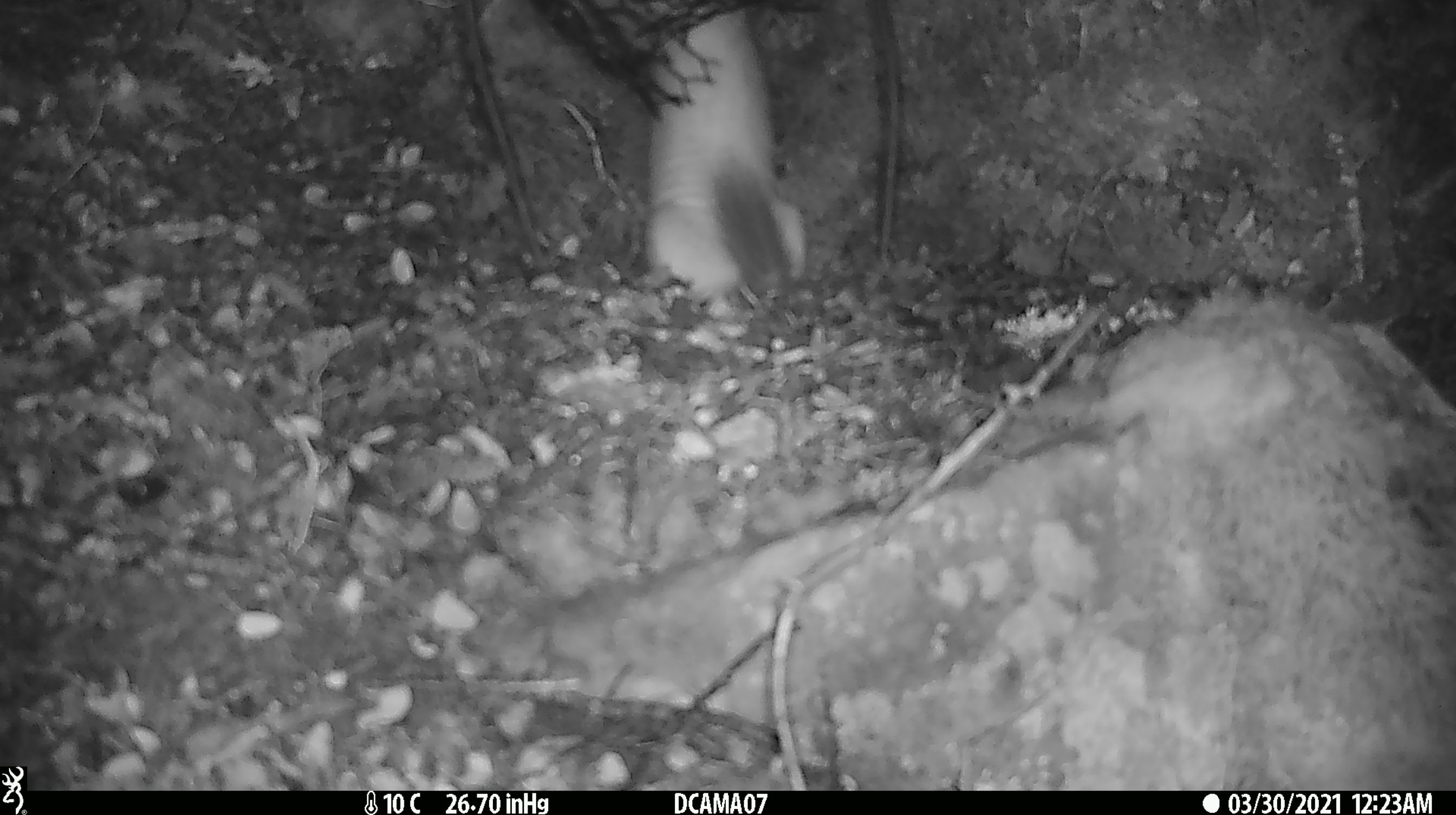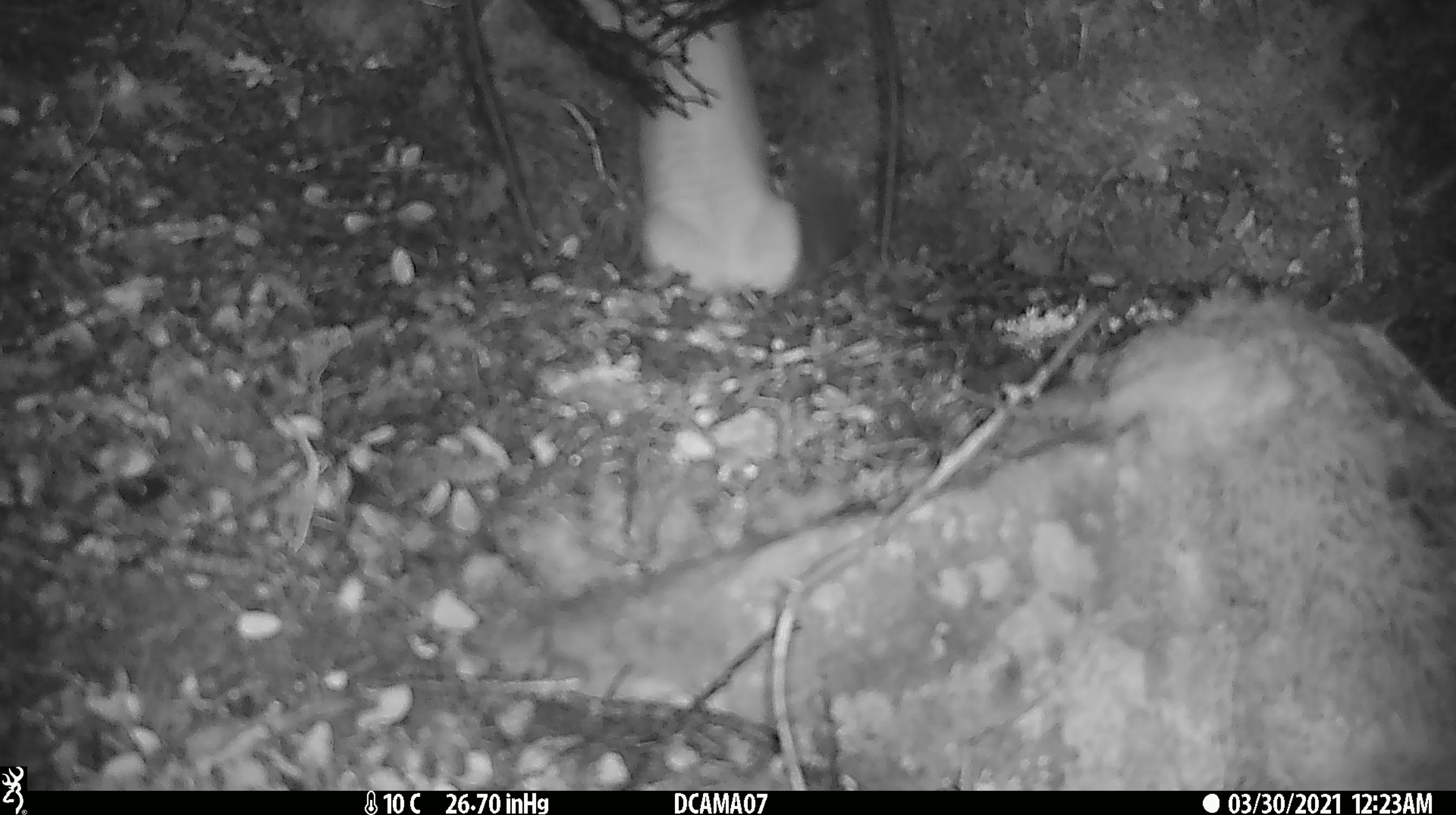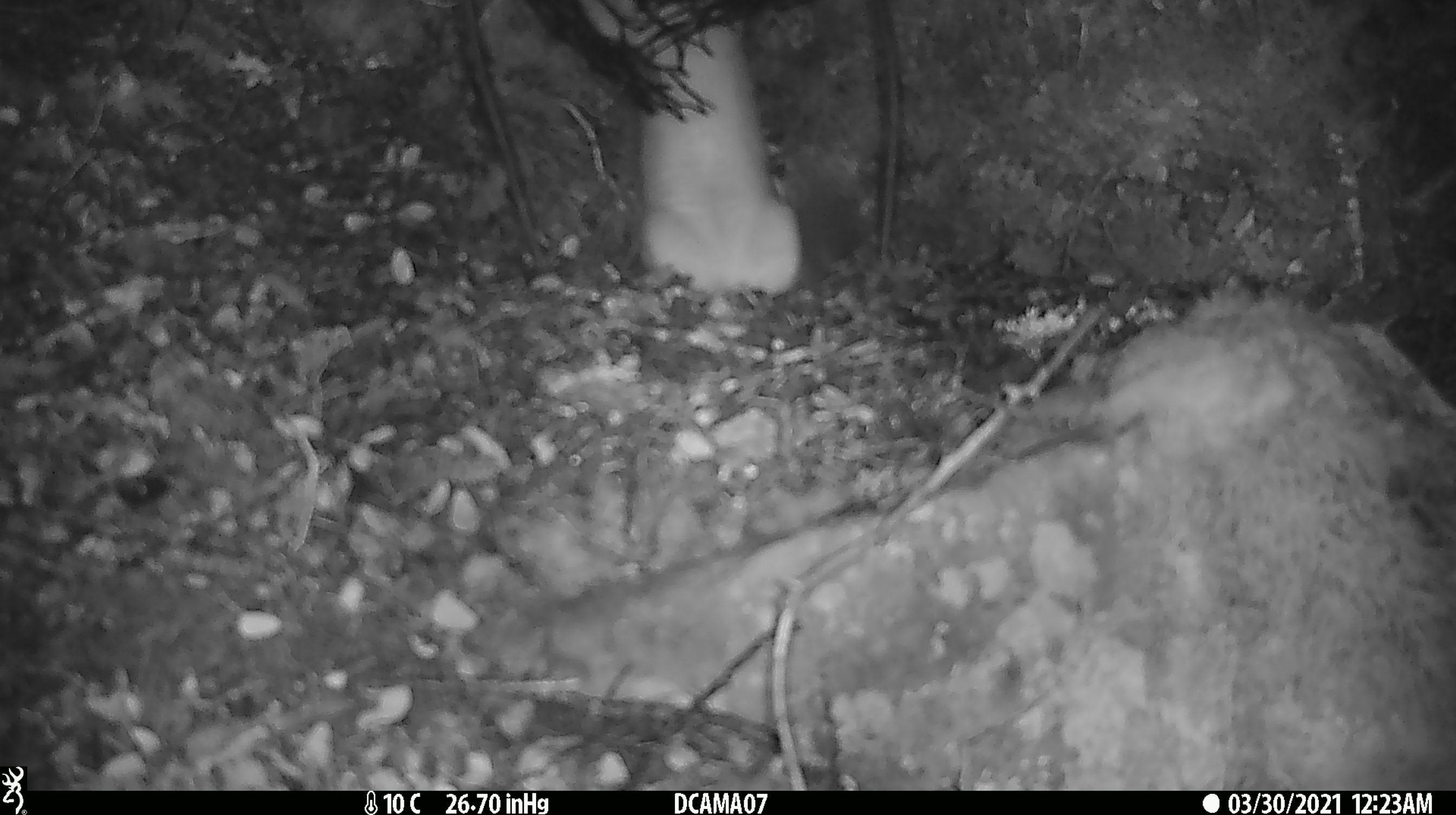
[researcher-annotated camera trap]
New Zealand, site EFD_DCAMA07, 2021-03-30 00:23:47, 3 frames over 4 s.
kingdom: Animalia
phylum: Chordata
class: Mammalia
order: Carnivora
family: Mustelidae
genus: Mustela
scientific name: Mustela erminea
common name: stoat